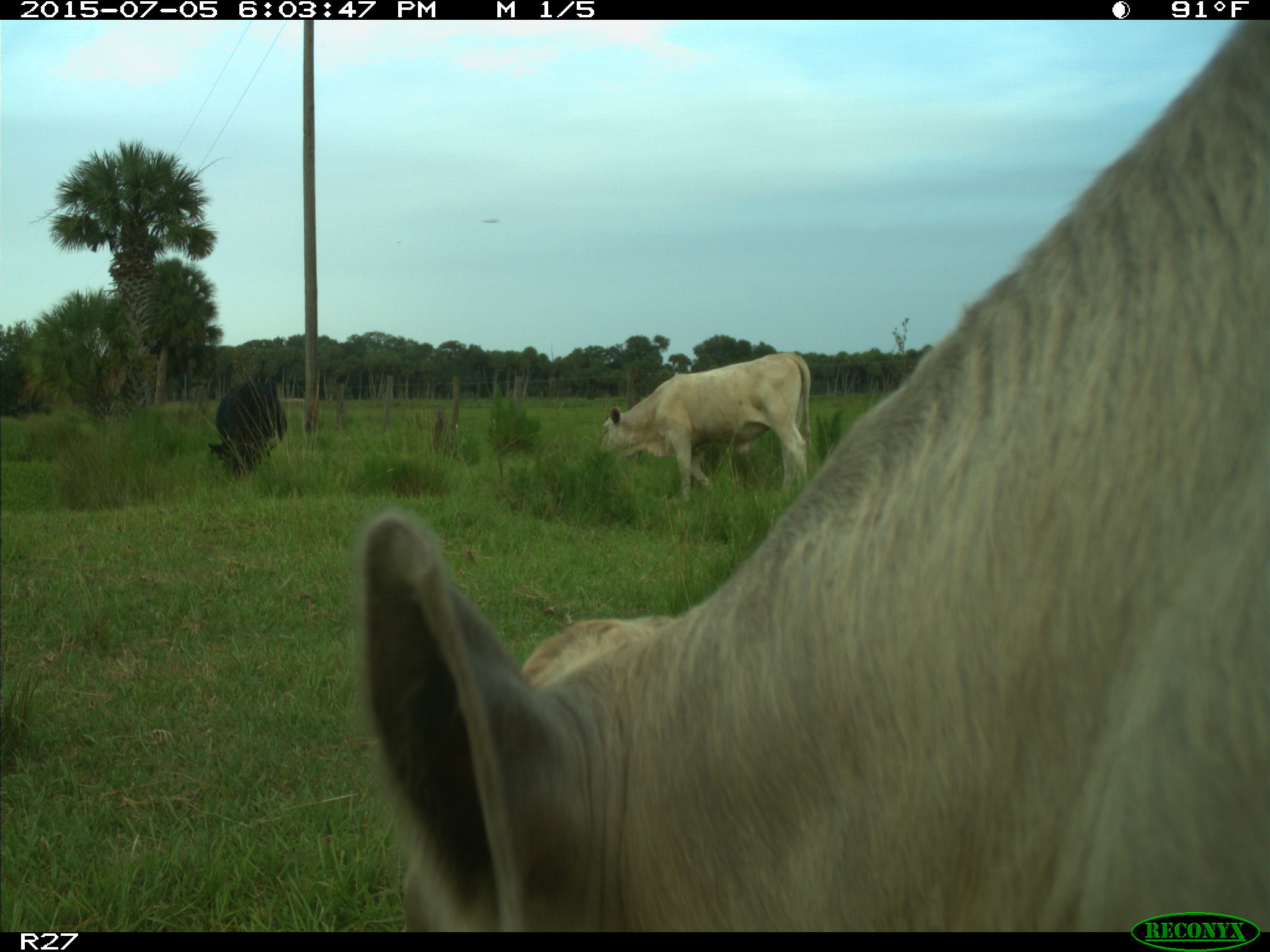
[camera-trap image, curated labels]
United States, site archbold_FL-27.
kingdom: Animalia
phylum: Chordata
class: Mammalia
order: Artiodactyla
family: Bovidae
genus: Bos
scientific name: Bos taurus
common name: domestic cow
Bos taurus (domestic cow).